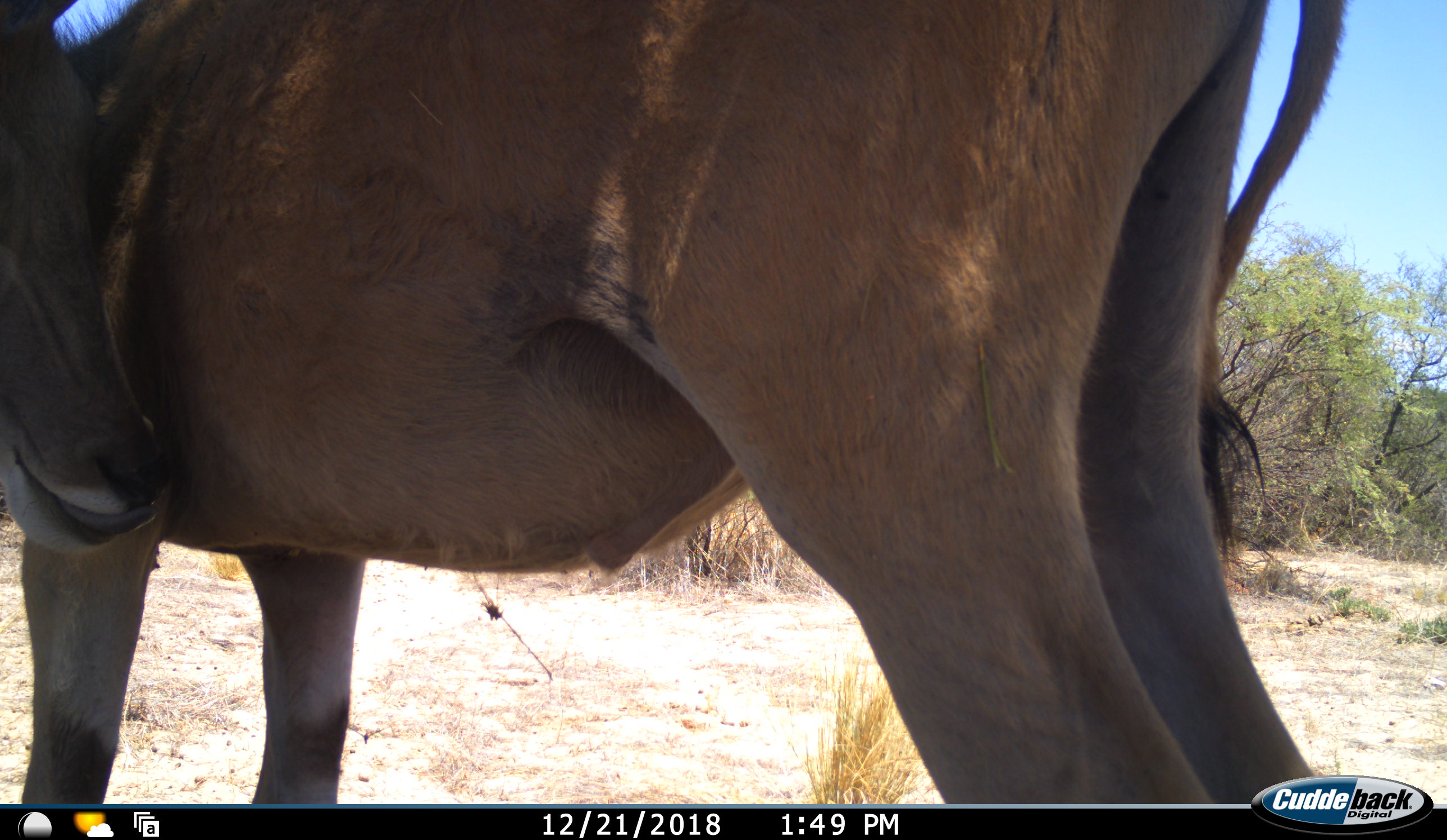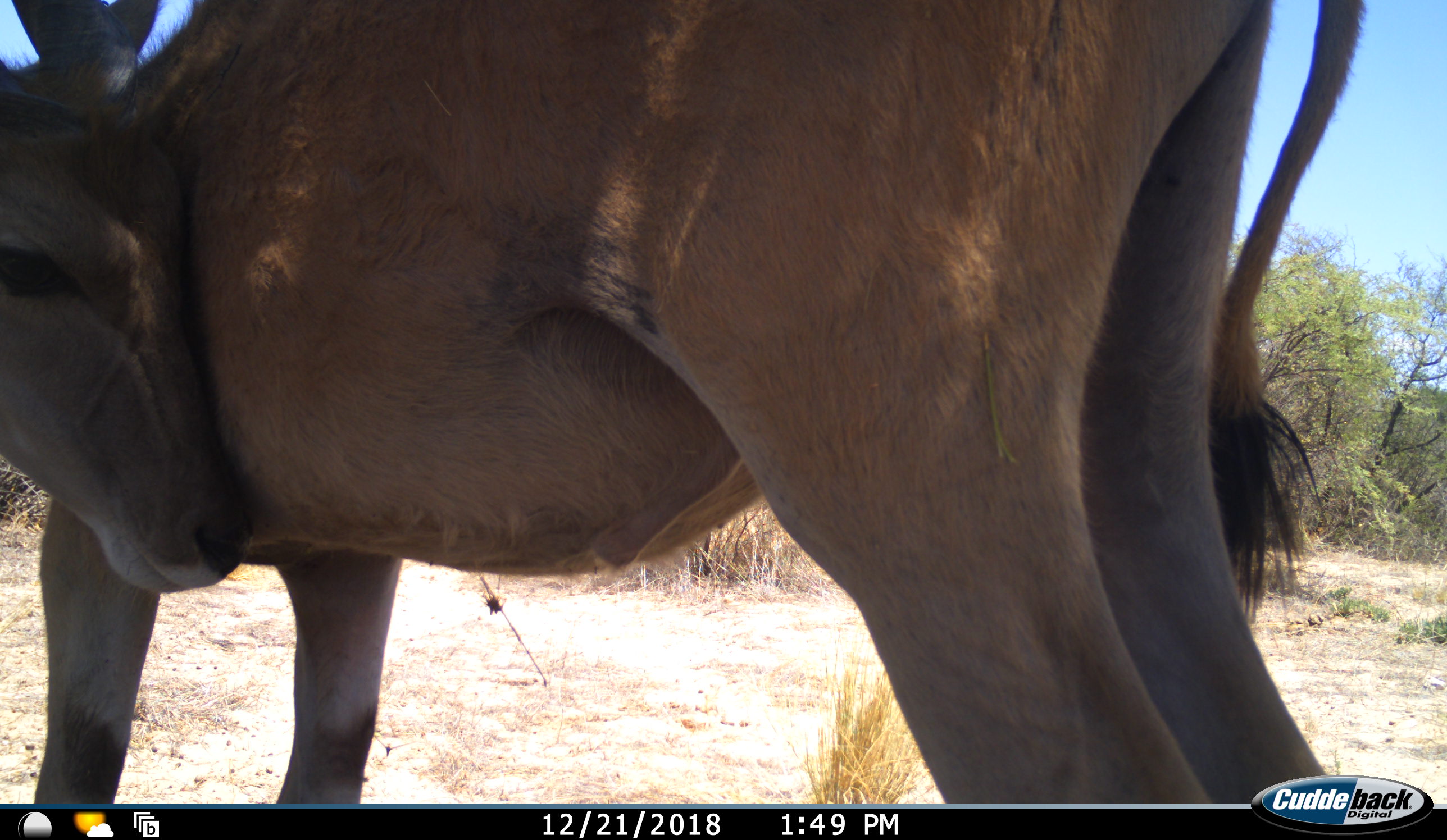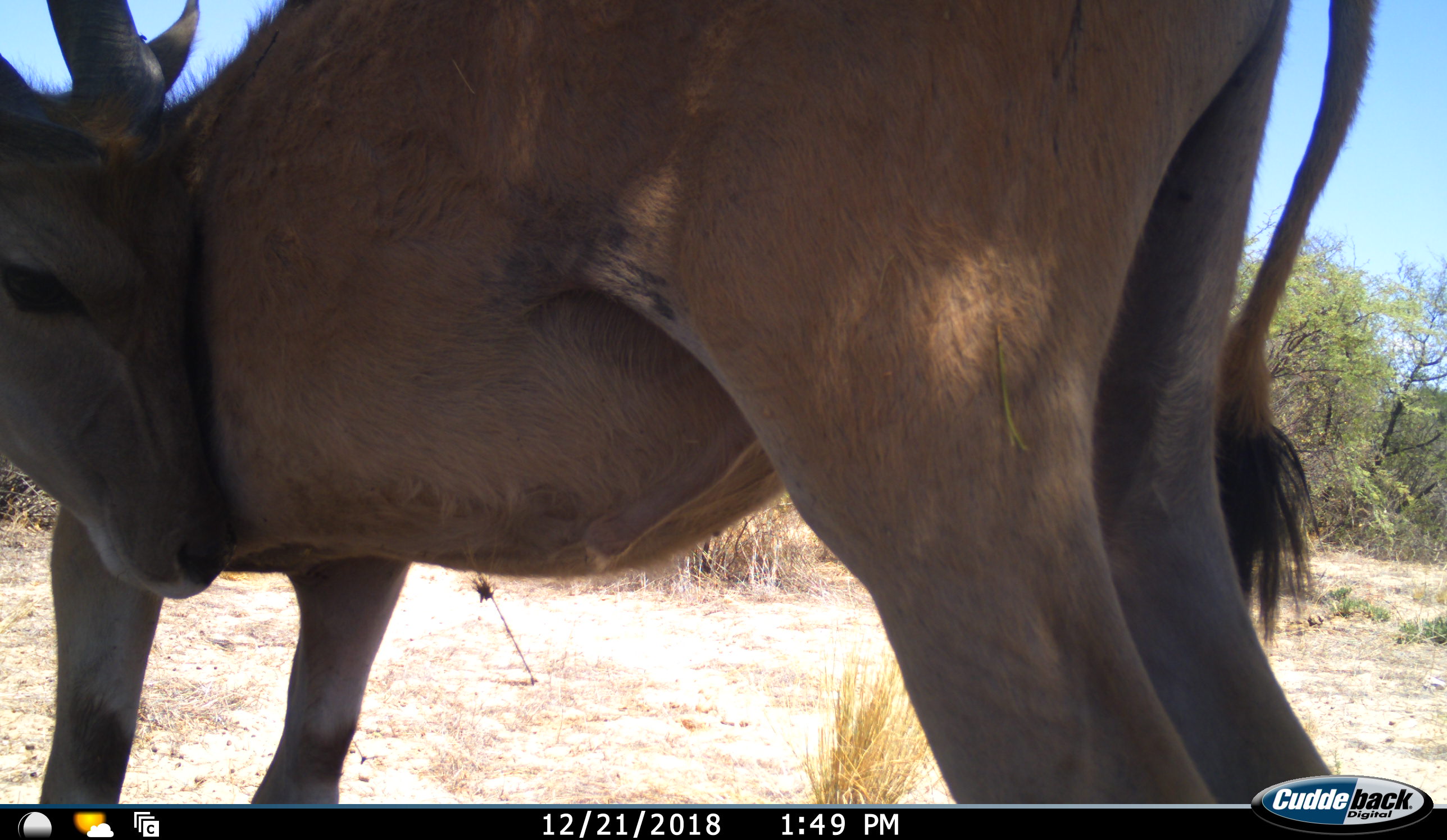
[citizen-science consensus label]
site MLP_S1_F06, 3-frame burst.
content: unidentified animal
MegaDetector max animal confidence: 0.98